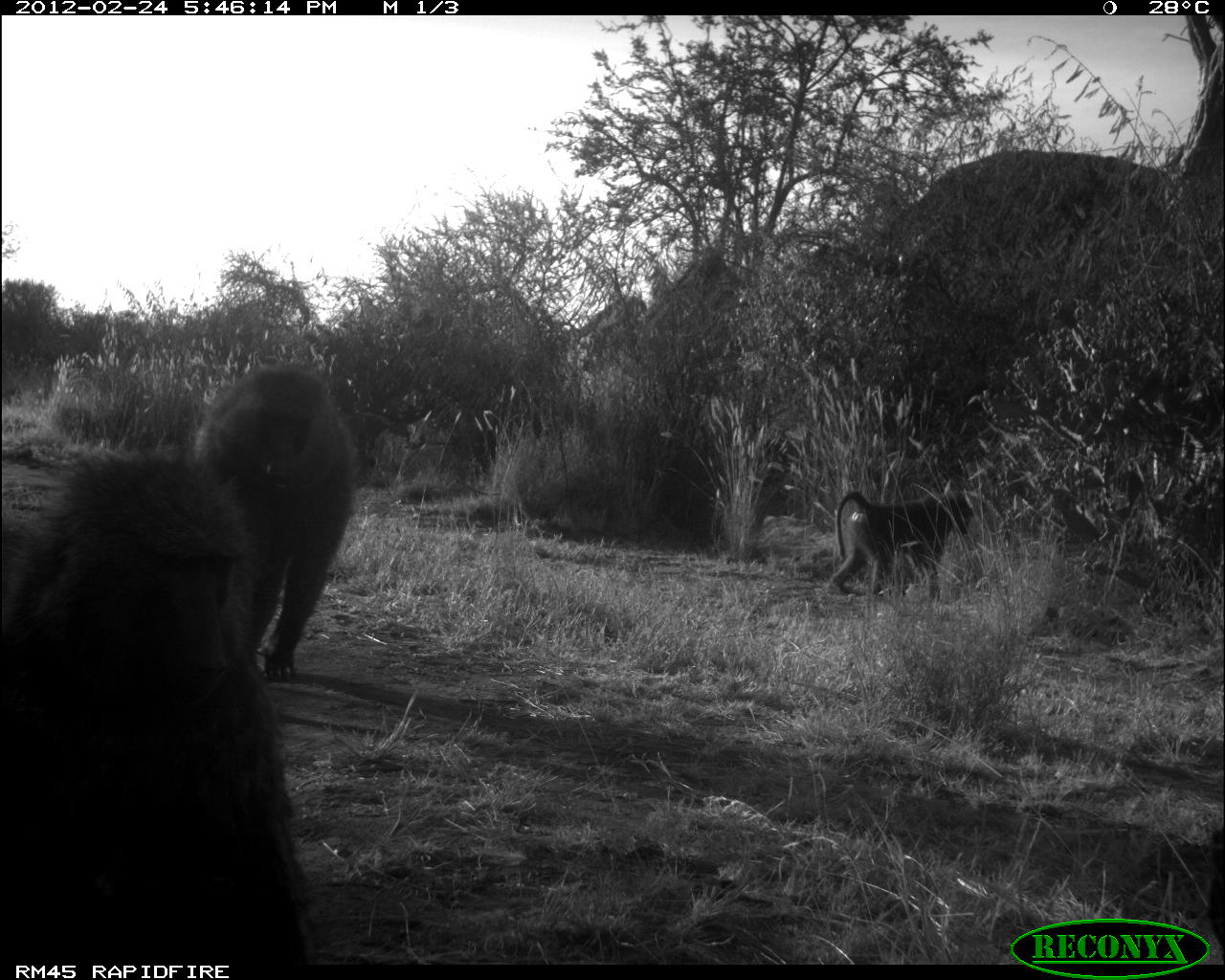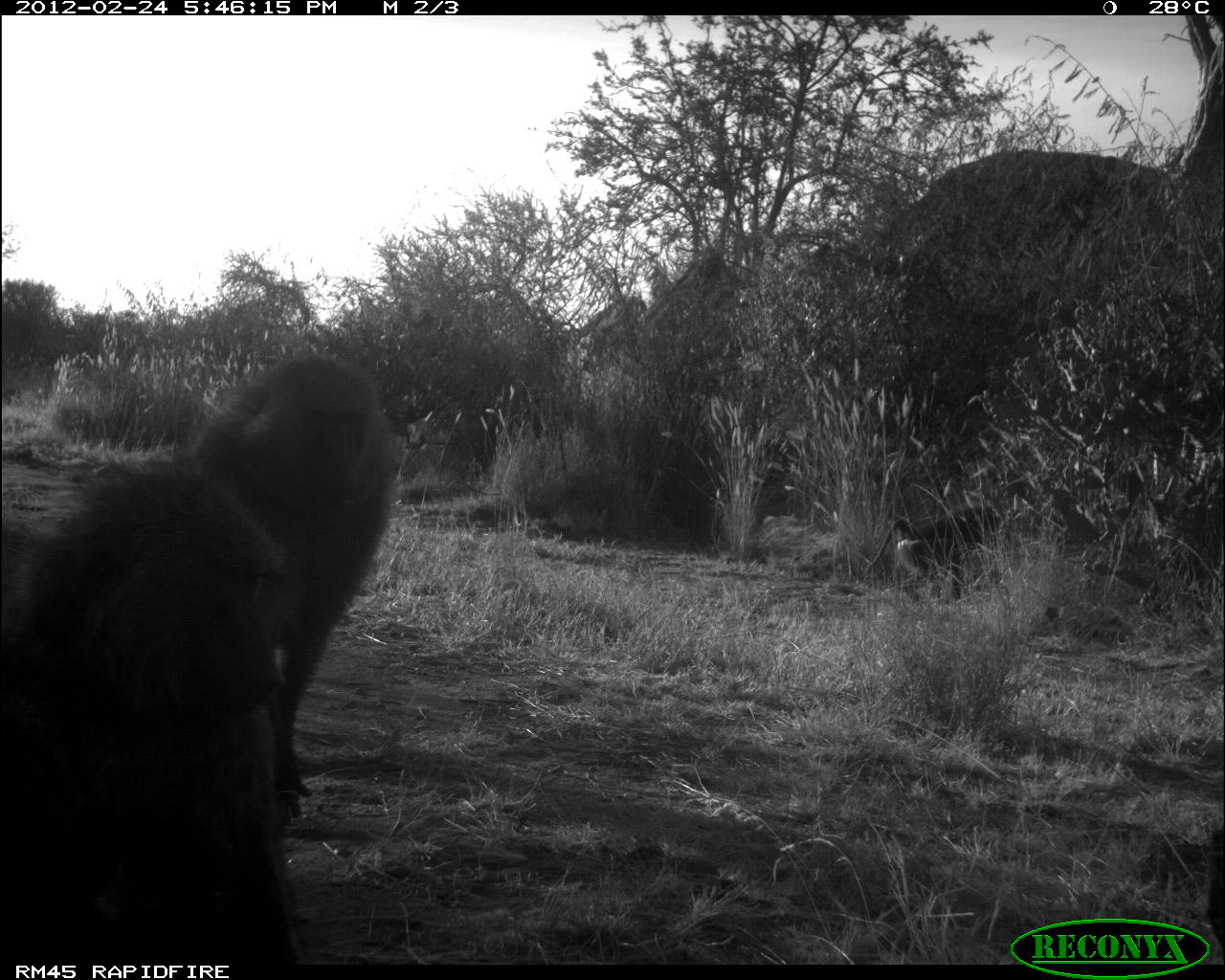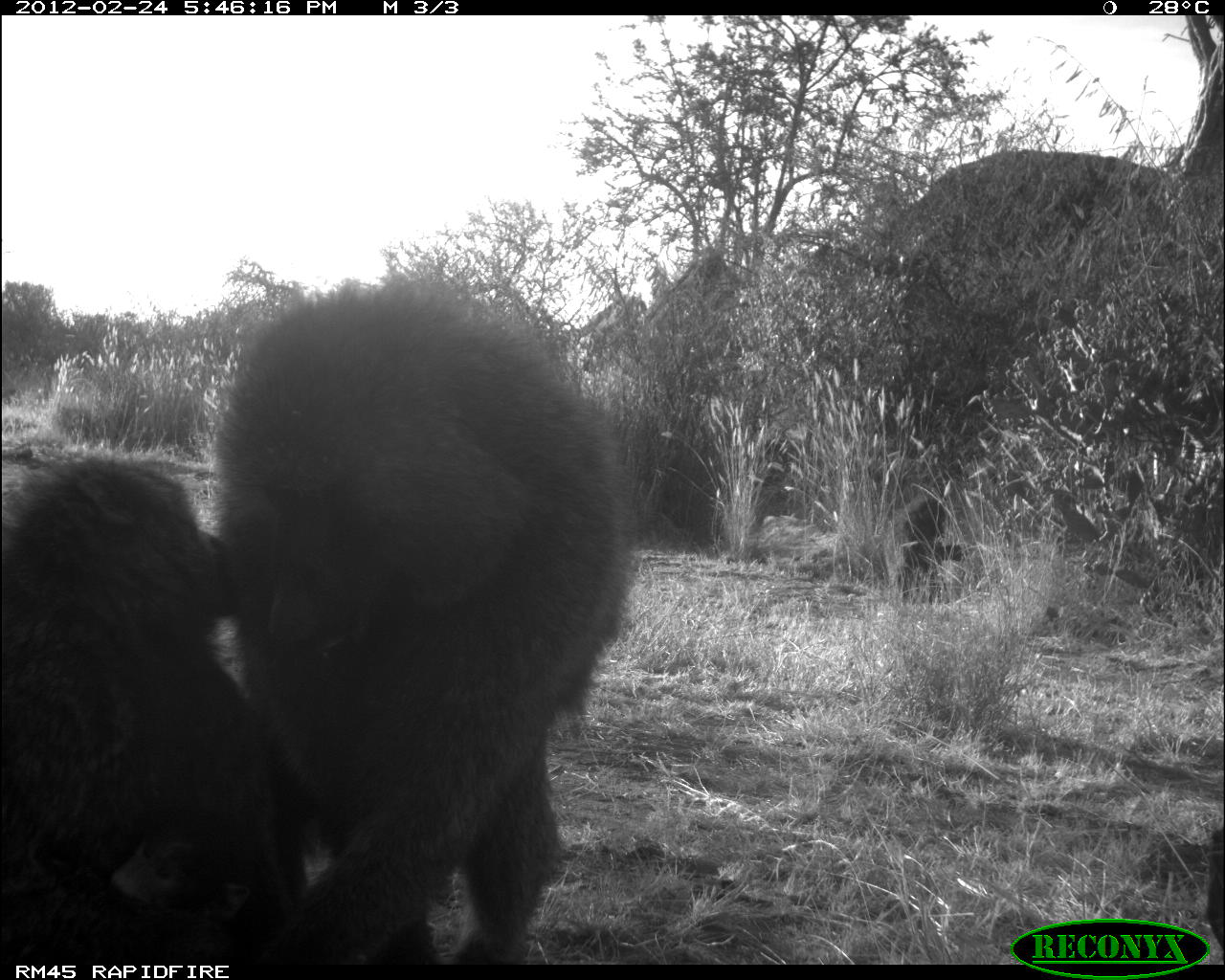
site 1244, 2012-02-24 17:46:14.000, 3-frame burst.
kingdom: Animalia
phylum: Chordata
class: Mammalia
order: Primates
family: Cercopithecidae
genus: Papio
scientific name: Papio anubis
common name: olive baboon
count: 3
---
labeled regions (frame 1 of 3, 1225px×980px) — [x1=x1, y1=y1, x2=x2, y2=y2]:
papio anubis: [x1=0, y1=440, x2=320, y2=960]; [x1=191, y1=360, x2=359, y2=684]; [x1=826, y1=487, x2=972, y2=601]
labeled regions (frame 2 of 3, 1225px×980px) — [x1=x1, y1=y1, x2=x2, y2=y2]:
papio anubis: [x1=0, y1=442, x2=305, y2=963]; [x1=189, y1=352, x2=393, y2=832]; [x1=863, y1=504, x2=998, y2=601]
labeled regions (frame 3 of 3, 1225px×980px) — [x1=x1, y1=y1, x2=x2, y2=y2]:
papio anubis: [x1=202, y1=279, x2=641, y2=961]; [x1=0, y1=448, x2=305, y2=955]; [x1=109, y1=813, x2=253, y2=931]; [x1=884, y1=493, x2=969, y2=604]